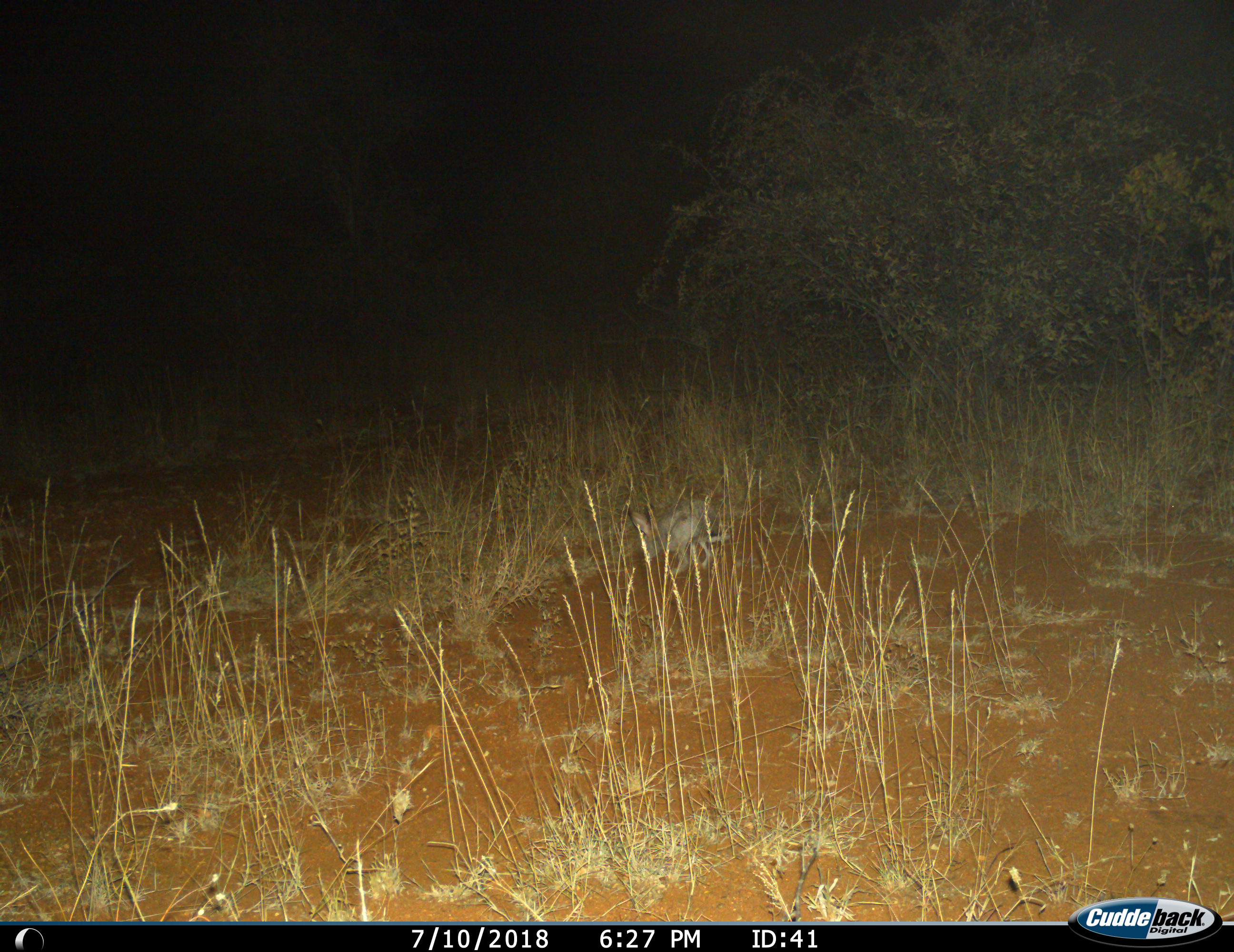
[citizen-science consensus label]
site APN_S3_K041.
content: unidentified animal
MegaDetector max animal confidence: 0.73